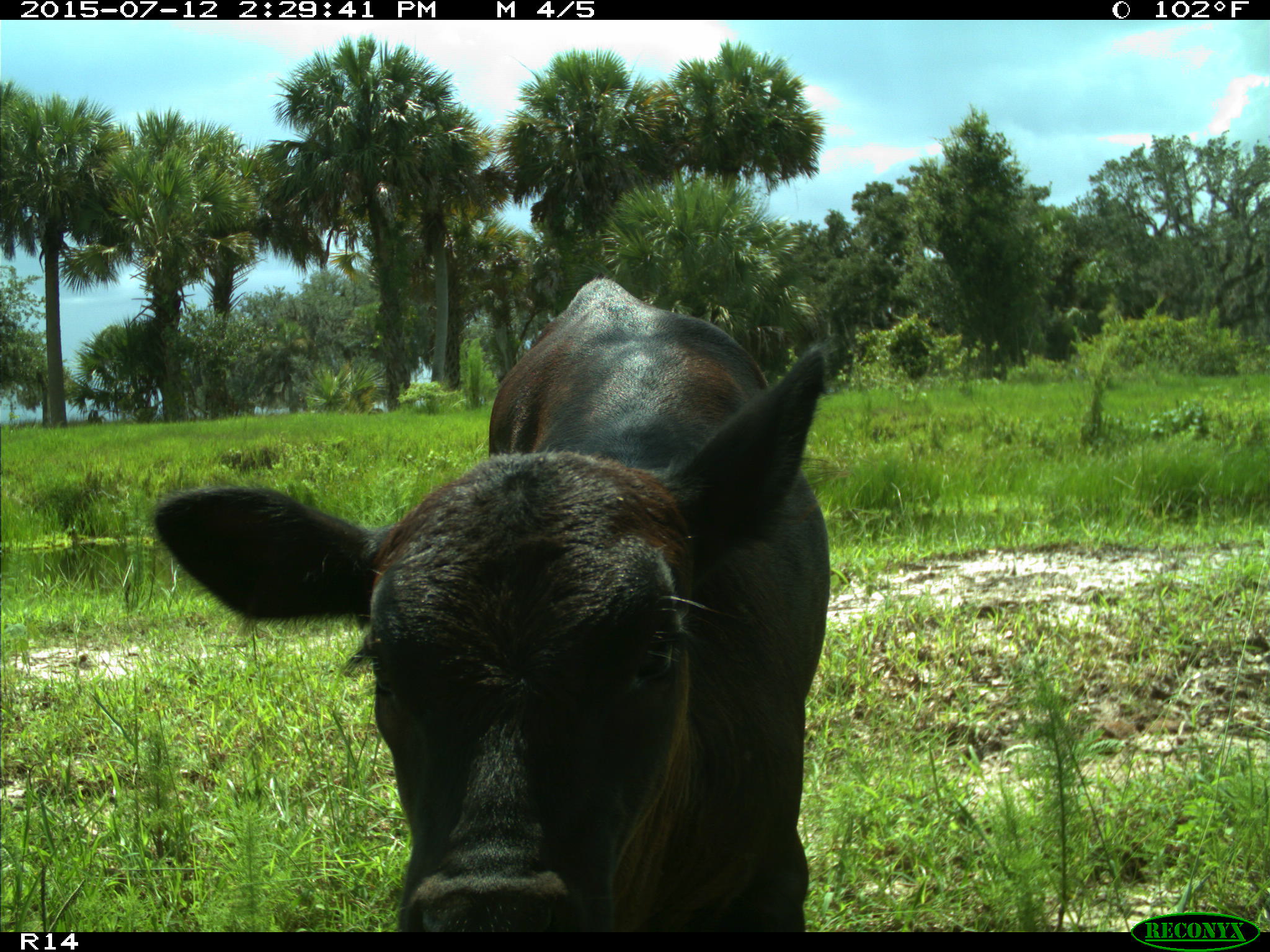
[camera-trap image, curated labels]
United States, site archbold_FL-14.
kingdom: Animalia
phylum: Chordata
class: Mammalia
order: Artiodactyla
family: Bovidae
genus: Bos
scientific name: Bos taurus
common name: domestic cow